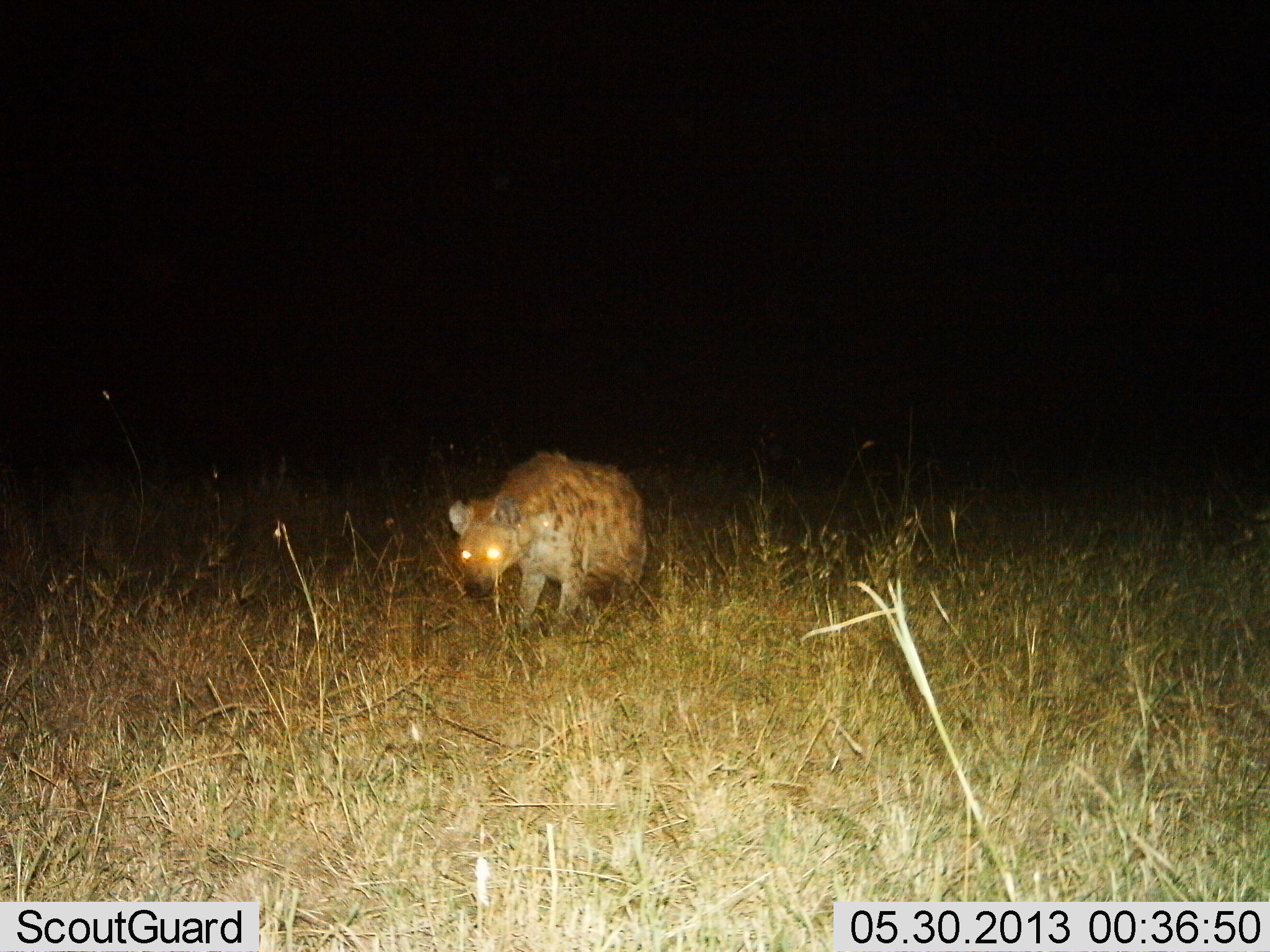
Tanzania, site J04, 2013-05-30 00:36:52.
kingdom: Animalia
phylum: Chordata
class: Mammalia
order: Carnivora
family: Hyaenidae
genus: Crocuta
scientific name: Crocuta crocuta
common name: spotted hyena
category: hyenaspotted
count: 1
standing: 58%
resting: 12%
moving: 30%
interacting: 0%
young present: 0%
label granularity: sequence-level